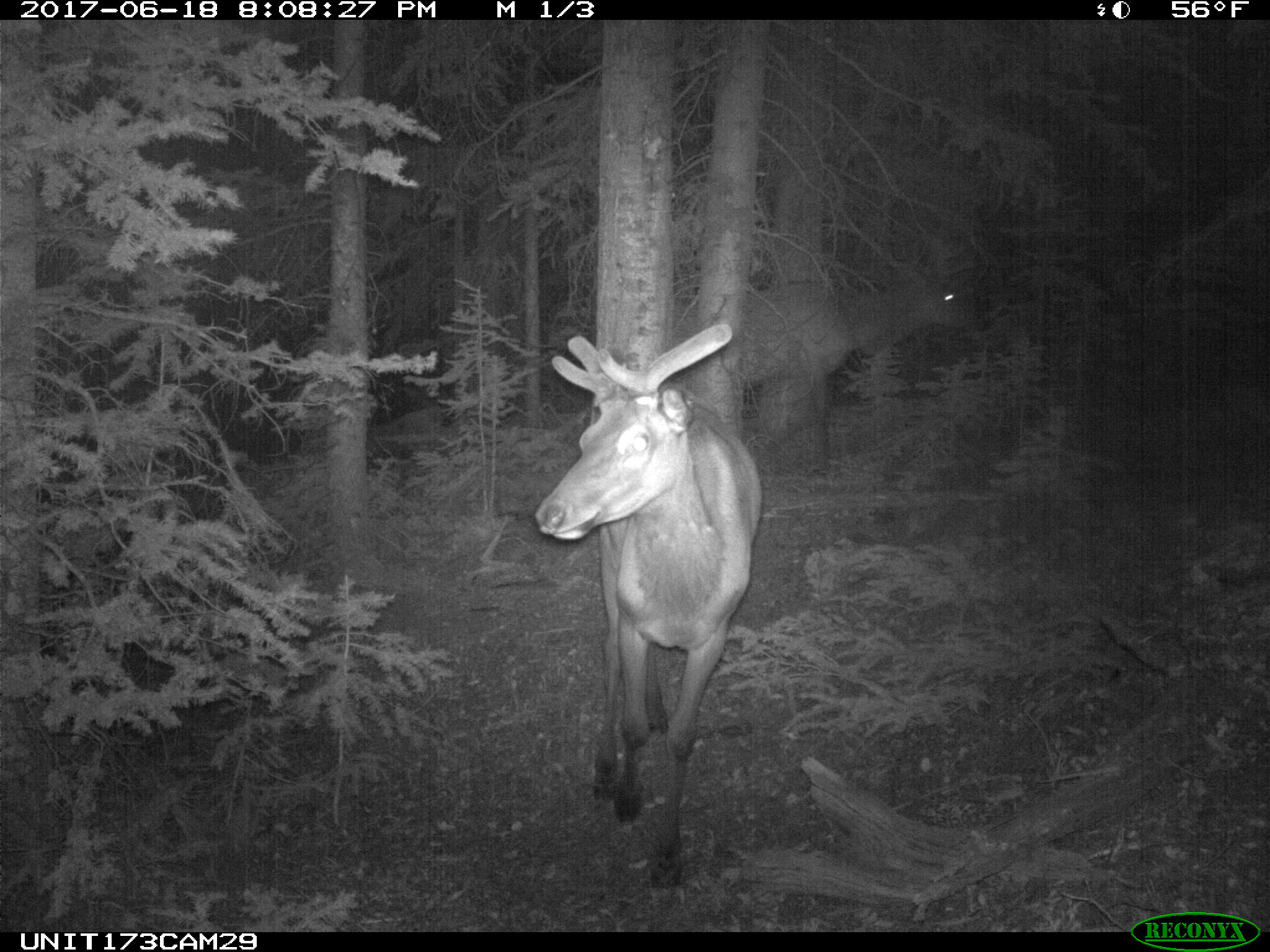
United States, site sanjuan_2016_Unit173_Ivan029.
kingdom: Animalia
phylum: Chordata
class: Mammalia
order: Artiodactyla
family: Cervidae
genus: Cervus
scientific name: Cervus elaphus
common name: red deer